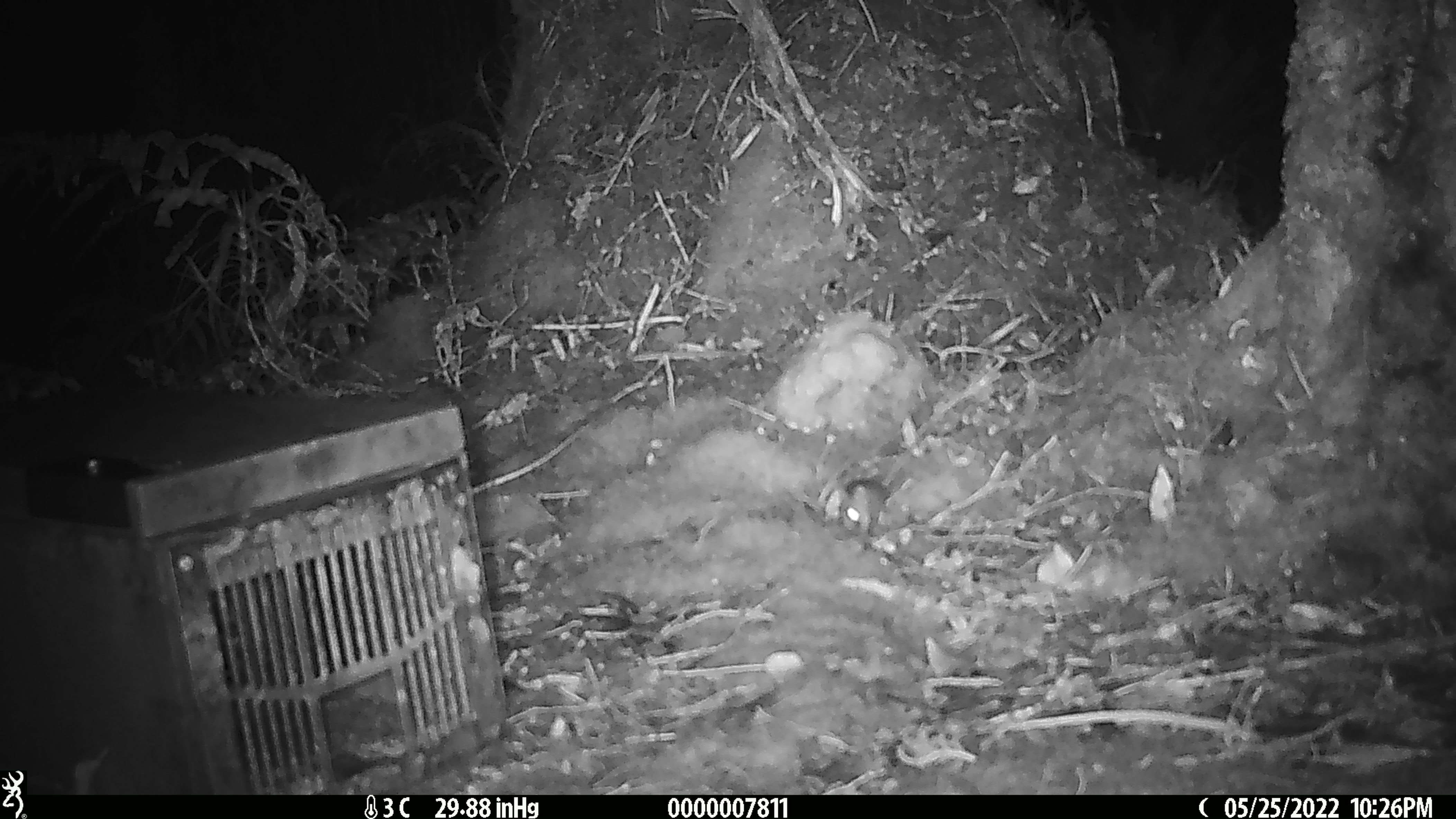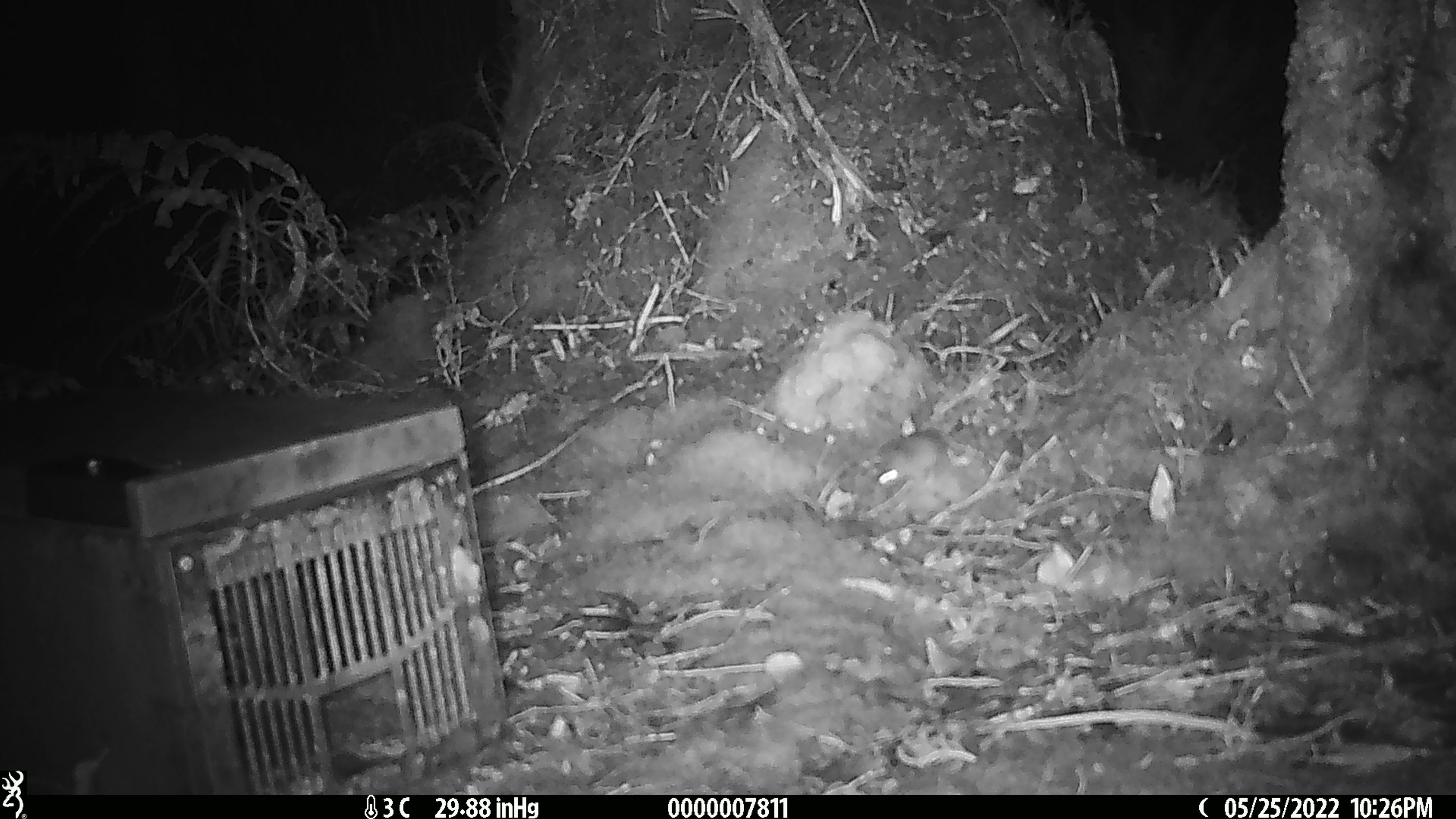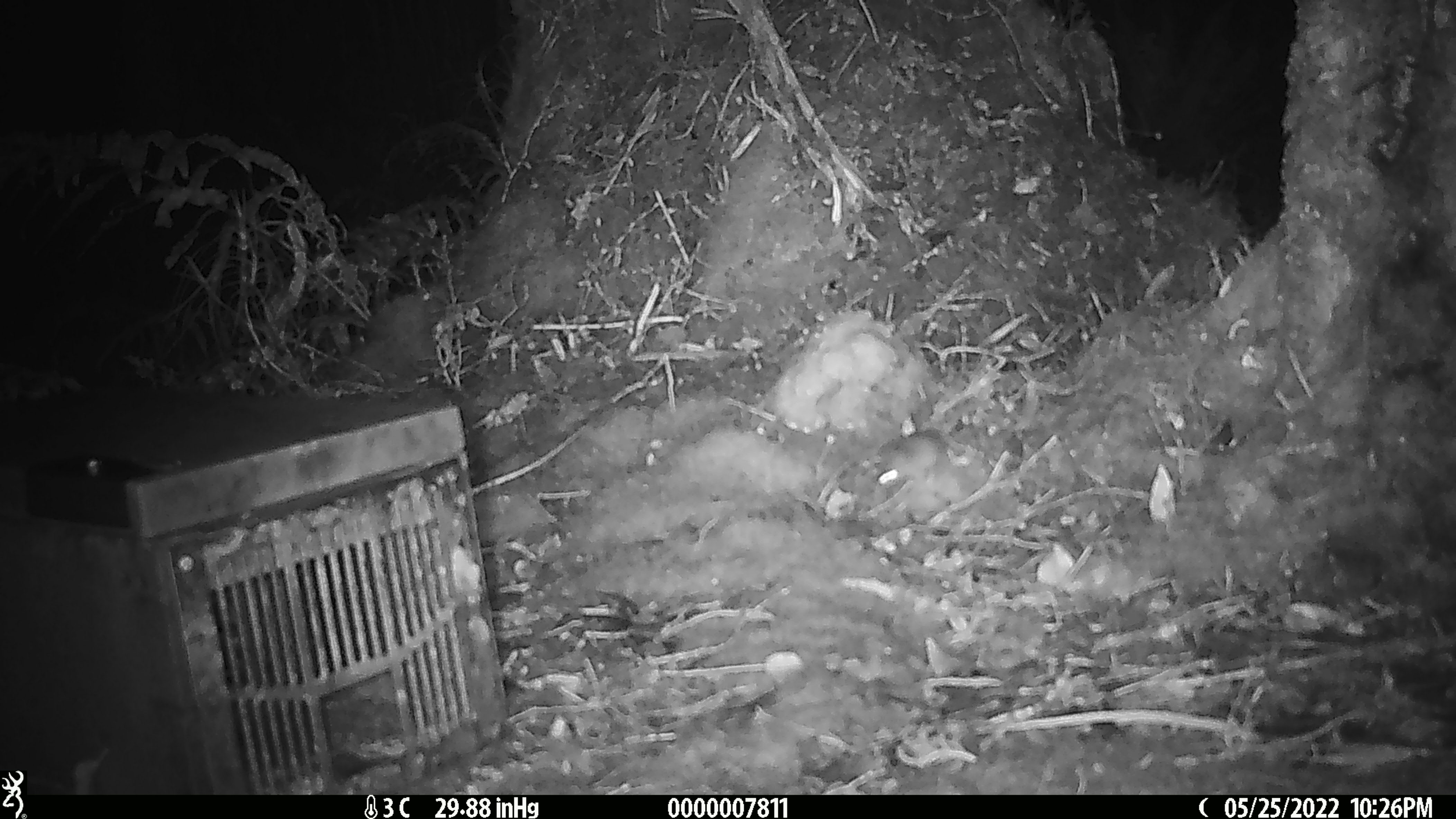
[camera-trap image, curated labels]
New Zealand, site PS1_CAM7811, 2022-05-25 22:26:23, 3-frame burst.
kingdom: Animalia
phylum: Chordata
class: Mammalia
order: Rodentia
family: Muridae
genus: Mus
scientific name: Mus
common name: mouse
Mouse (Mus).